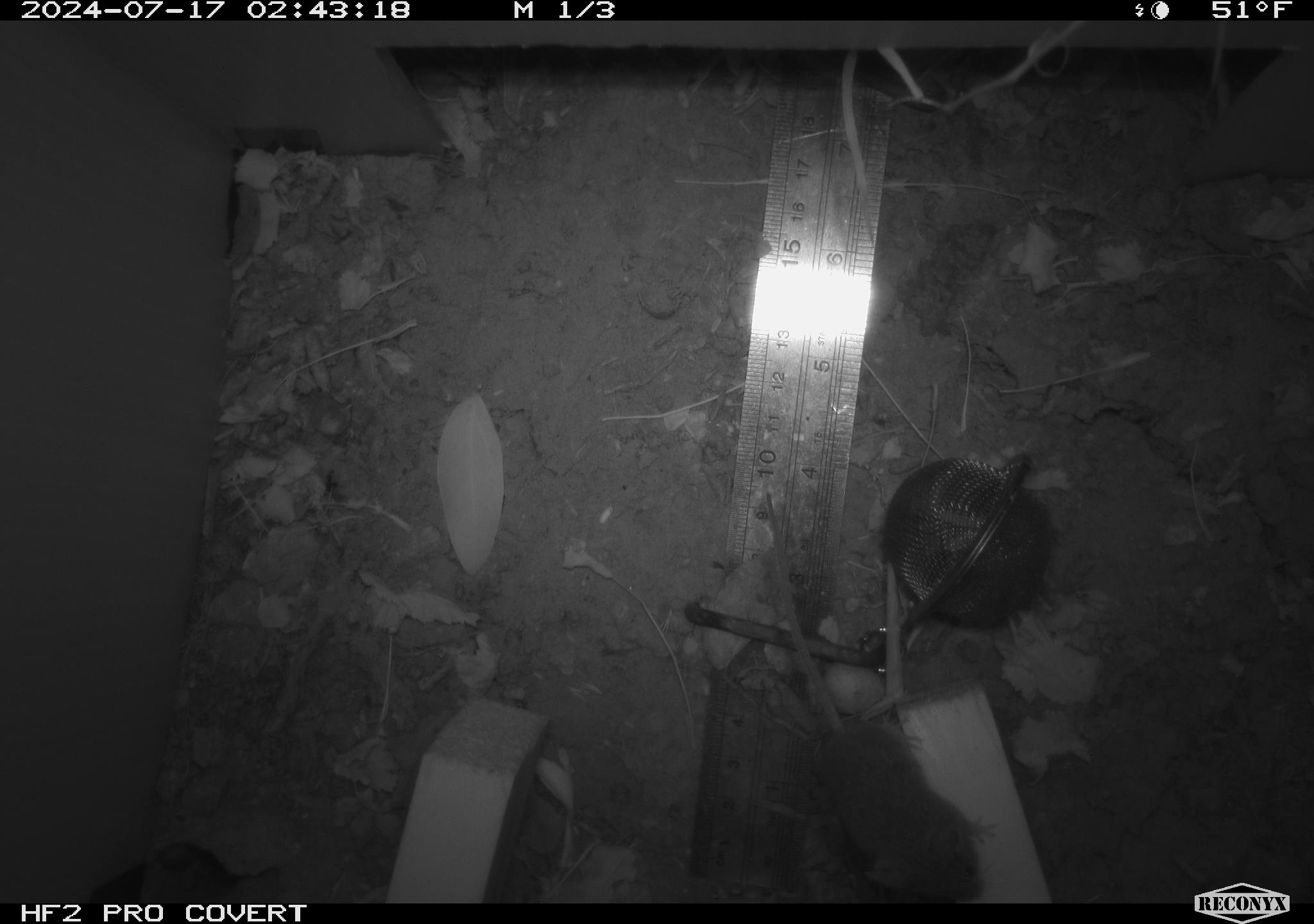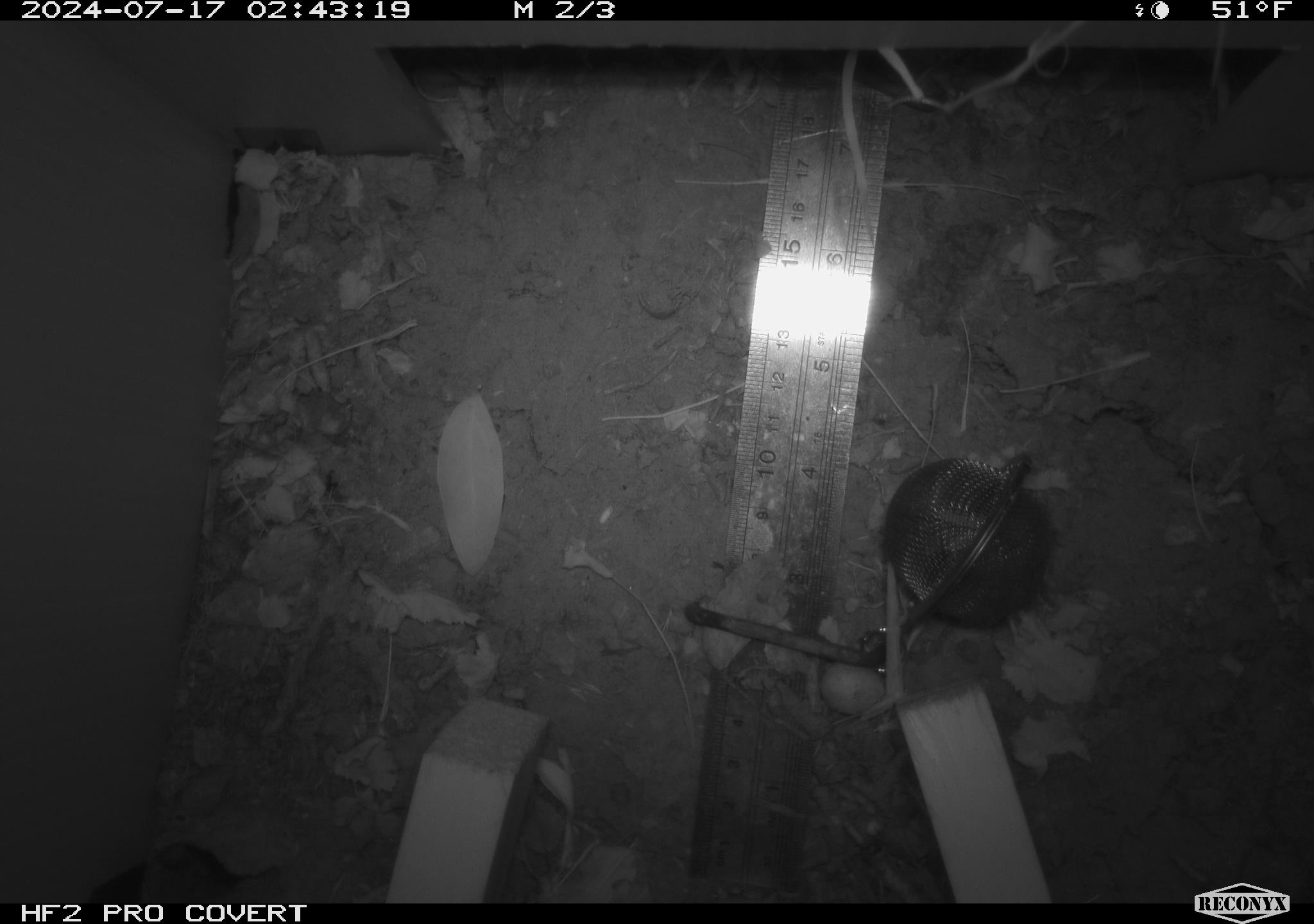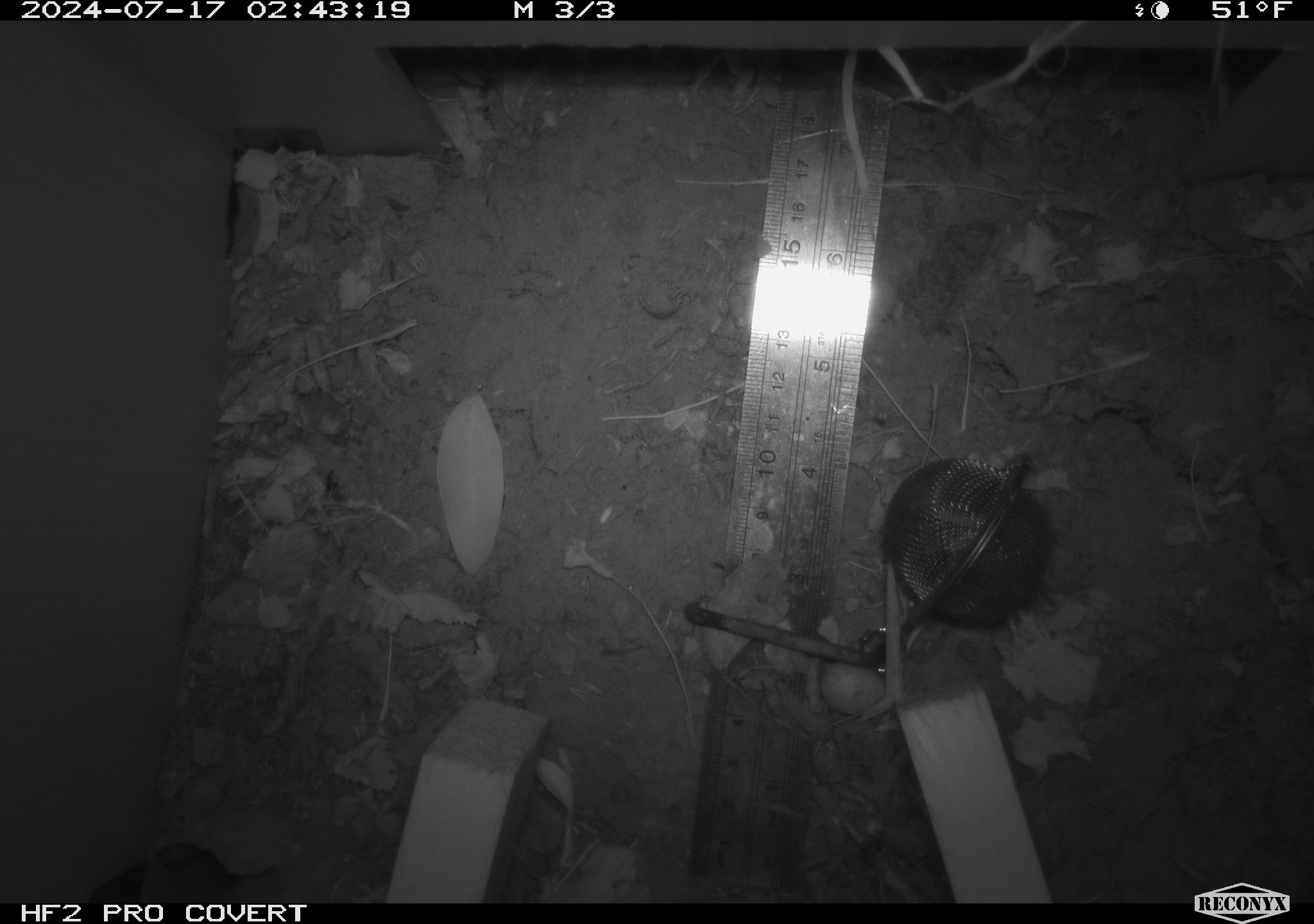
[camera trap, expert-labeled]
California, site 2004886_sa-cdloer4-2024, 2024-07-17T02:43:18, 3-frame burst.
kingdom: Animalia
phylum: Chordata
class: Mammalia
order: Rodentia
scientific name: Rodentia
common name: rodent